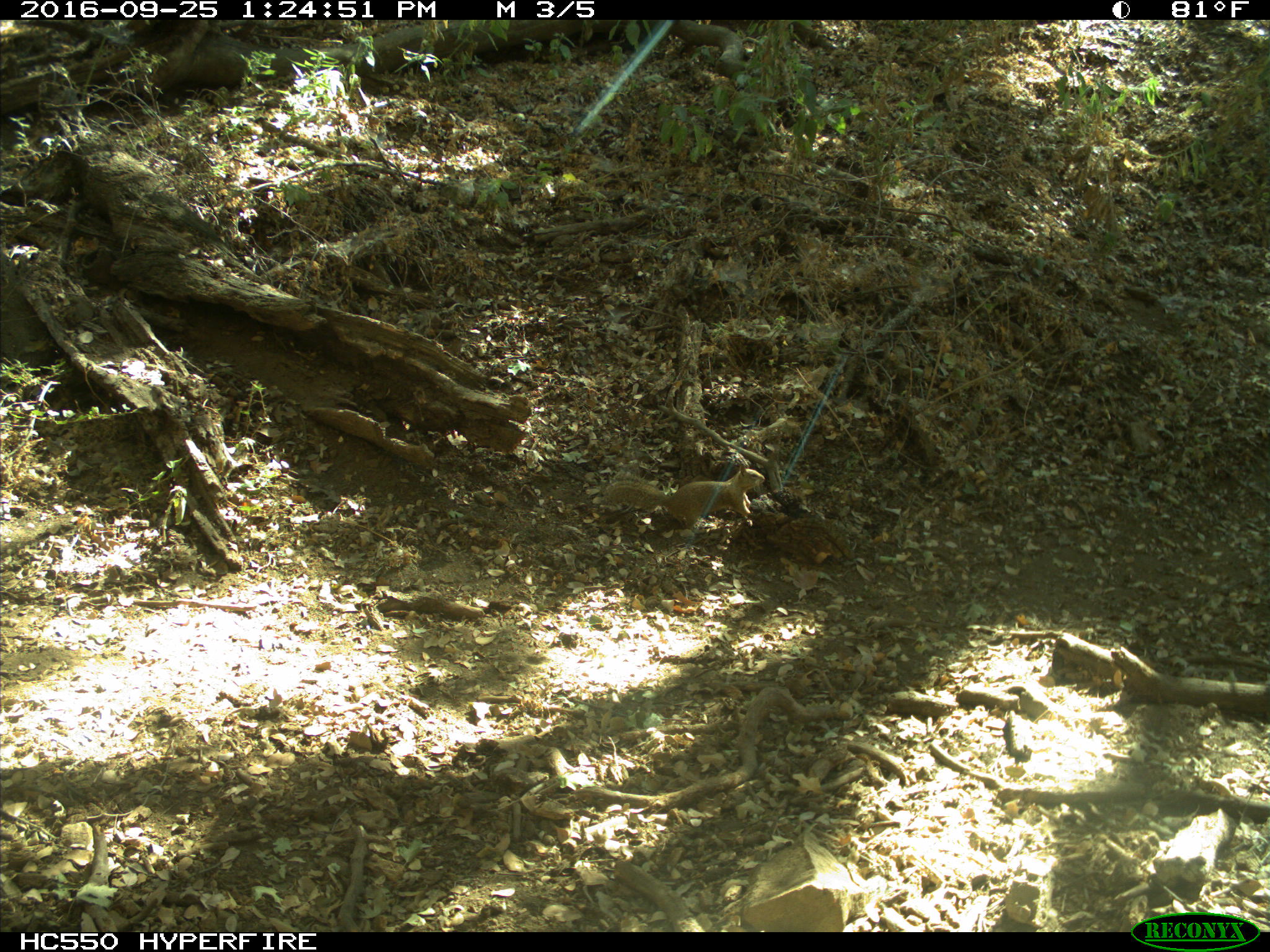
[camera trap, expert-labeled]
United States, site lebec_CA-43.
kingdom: Animalia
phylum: Chordata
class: Mammalia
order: Rodentia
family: Sciuridae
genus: Otospermophilus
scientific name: Otospermophilus beecheyi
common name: california ground squirrel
Otospermophilus beecheyi (california ground squirrel).